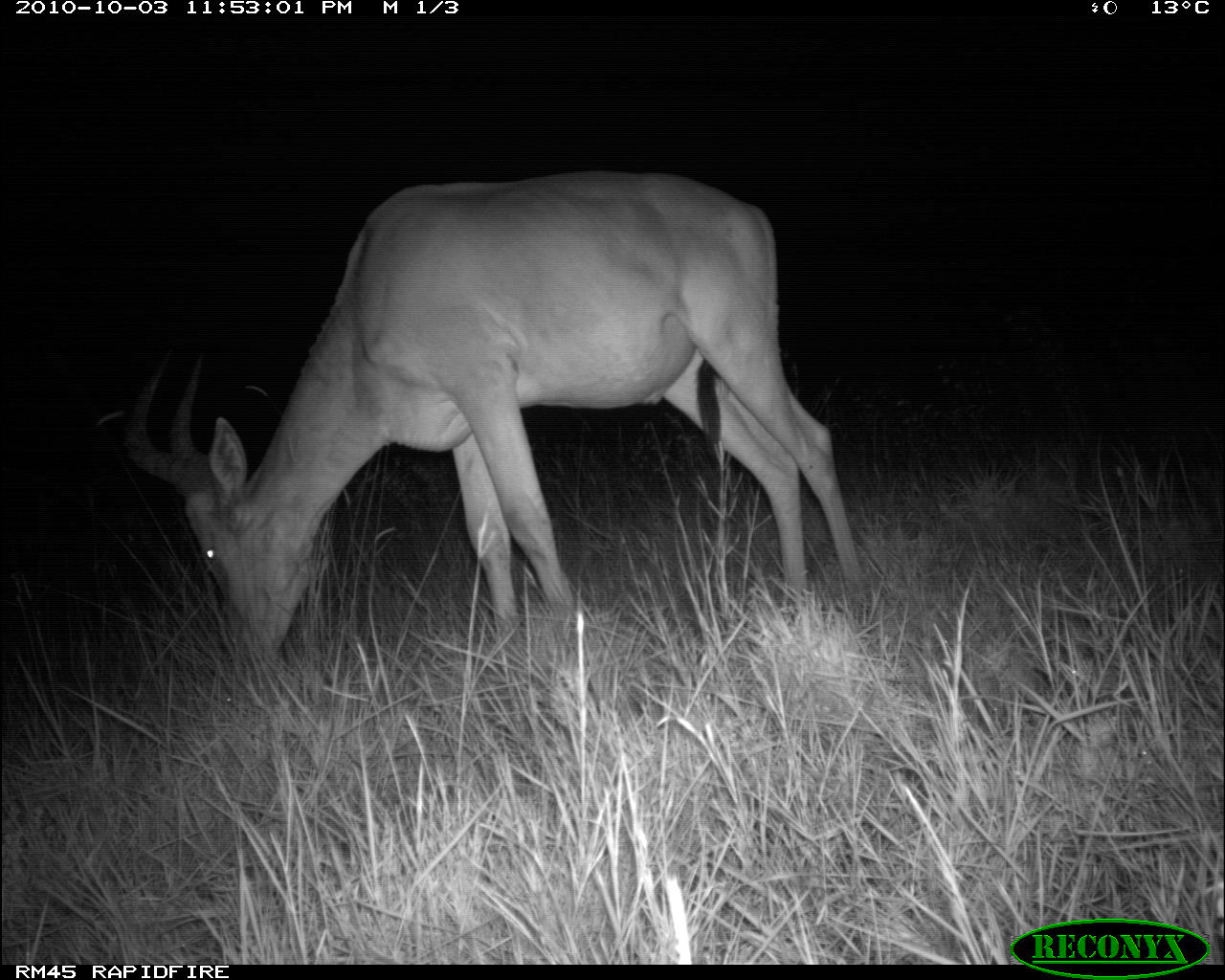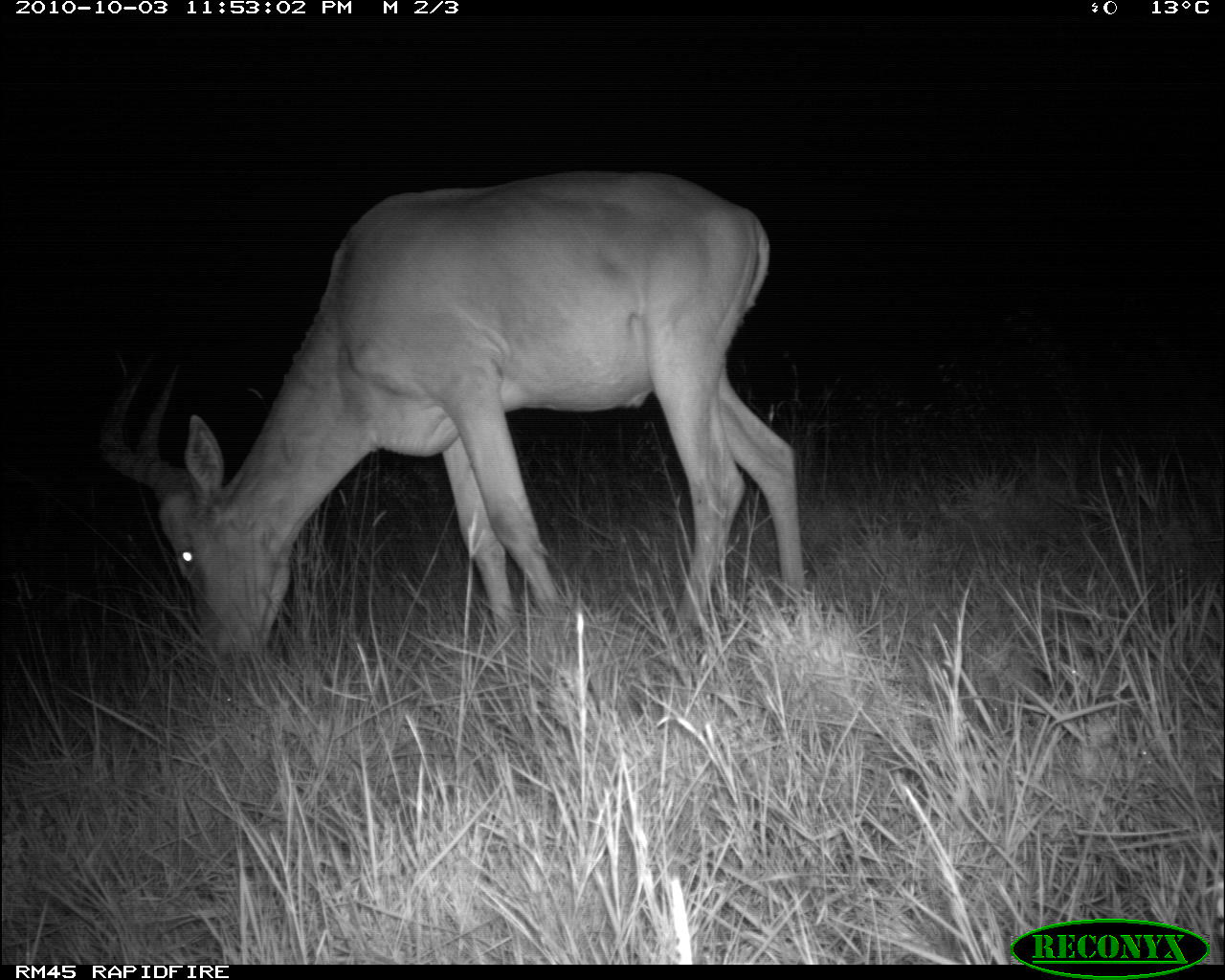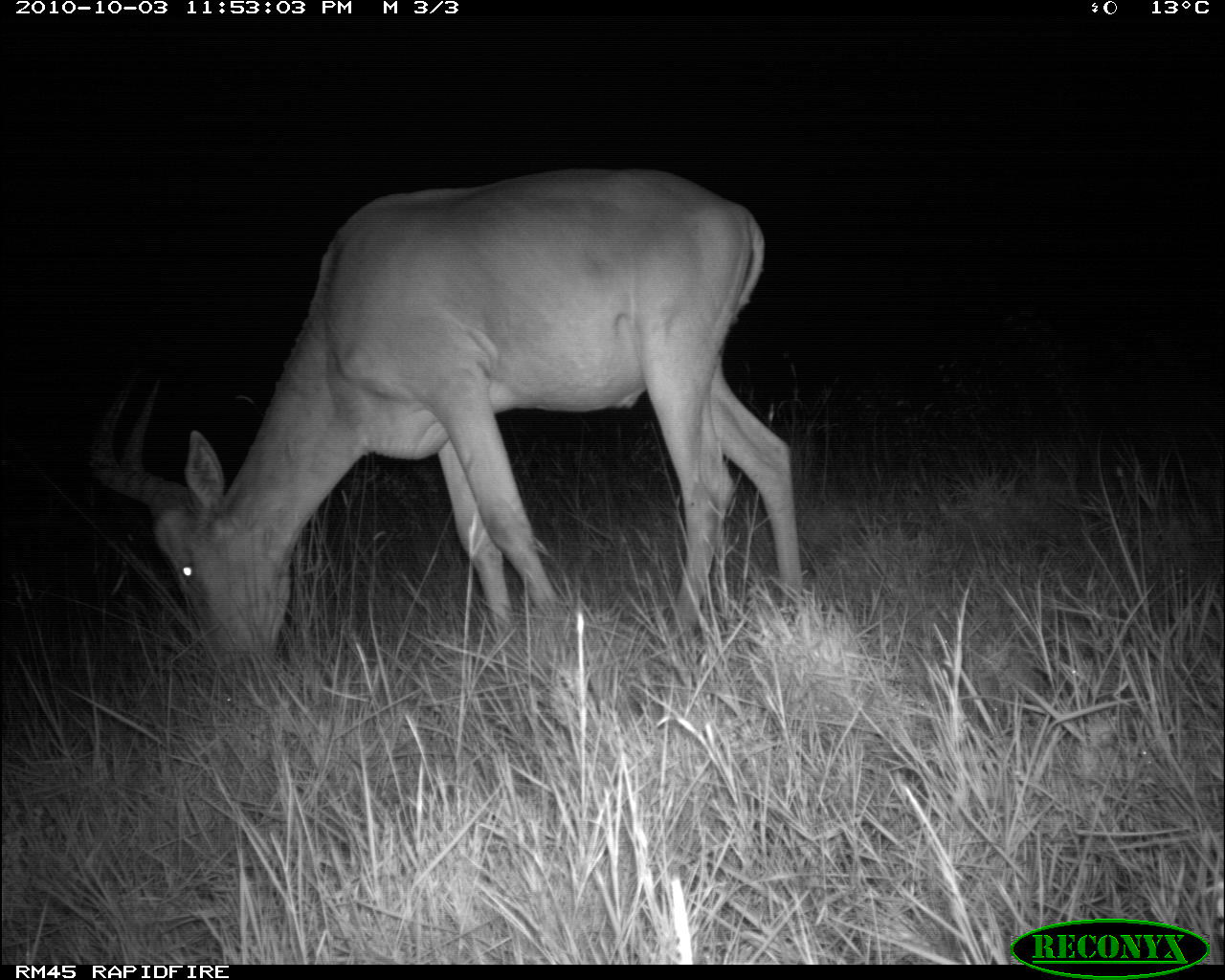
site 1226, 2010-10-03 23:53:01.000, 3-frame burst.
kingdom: Animalia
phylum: Chordata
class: Mammalia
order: Artiodactyla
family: Bovidae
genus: Alcelaphus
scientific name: Alcelaphus buselaphus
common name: hartebeest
Alcelaphus buselaphus (hartebeest), count 1.